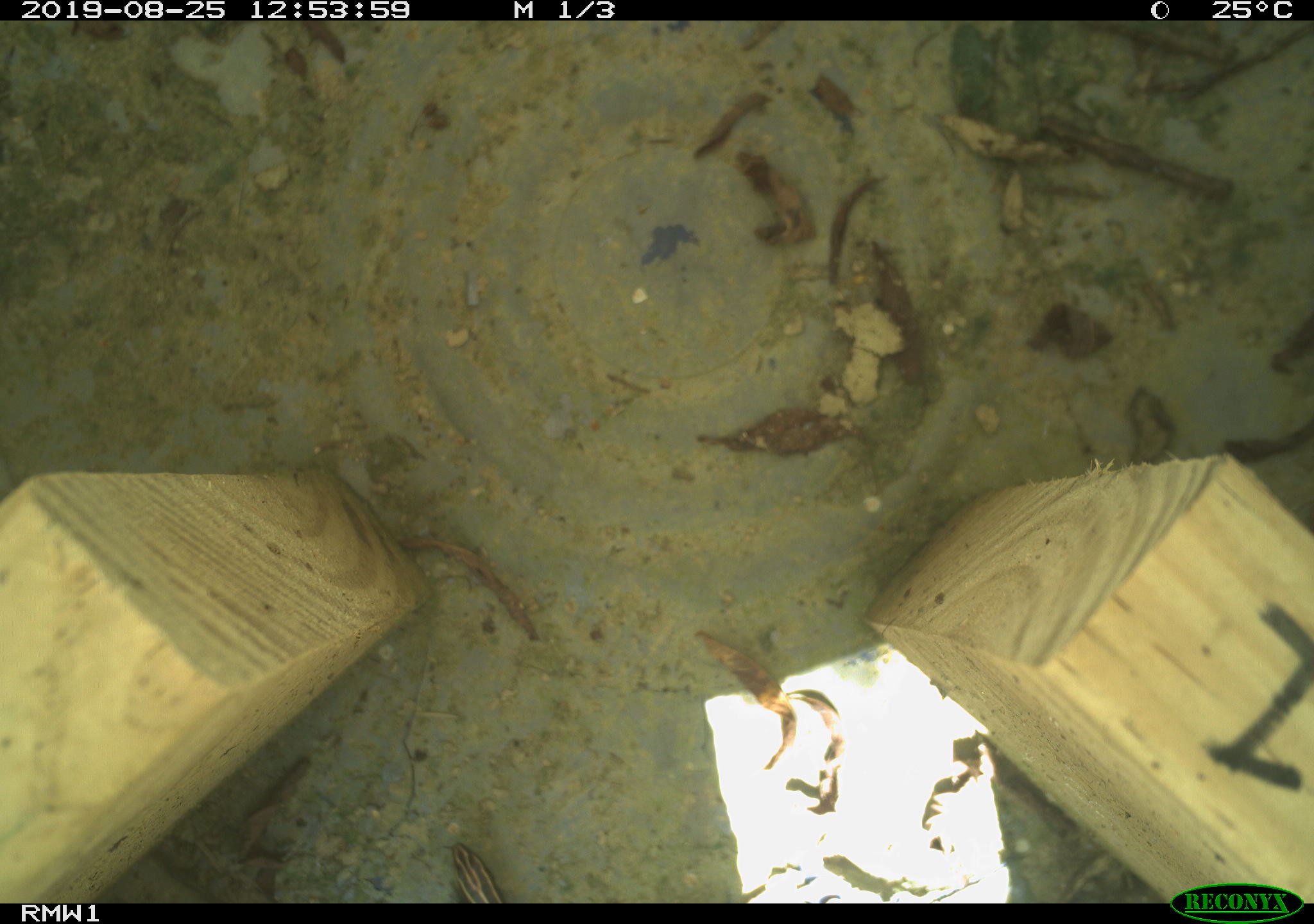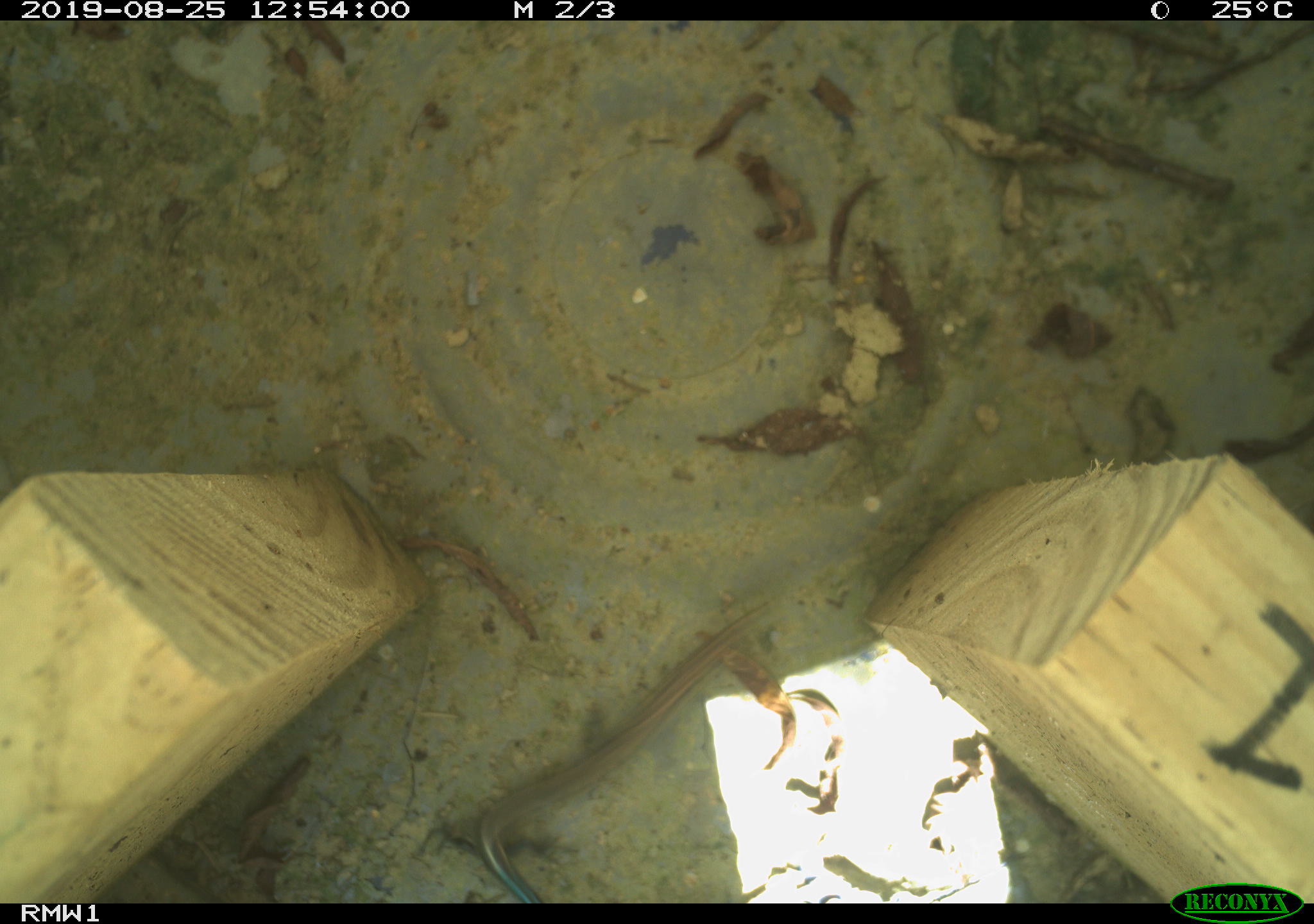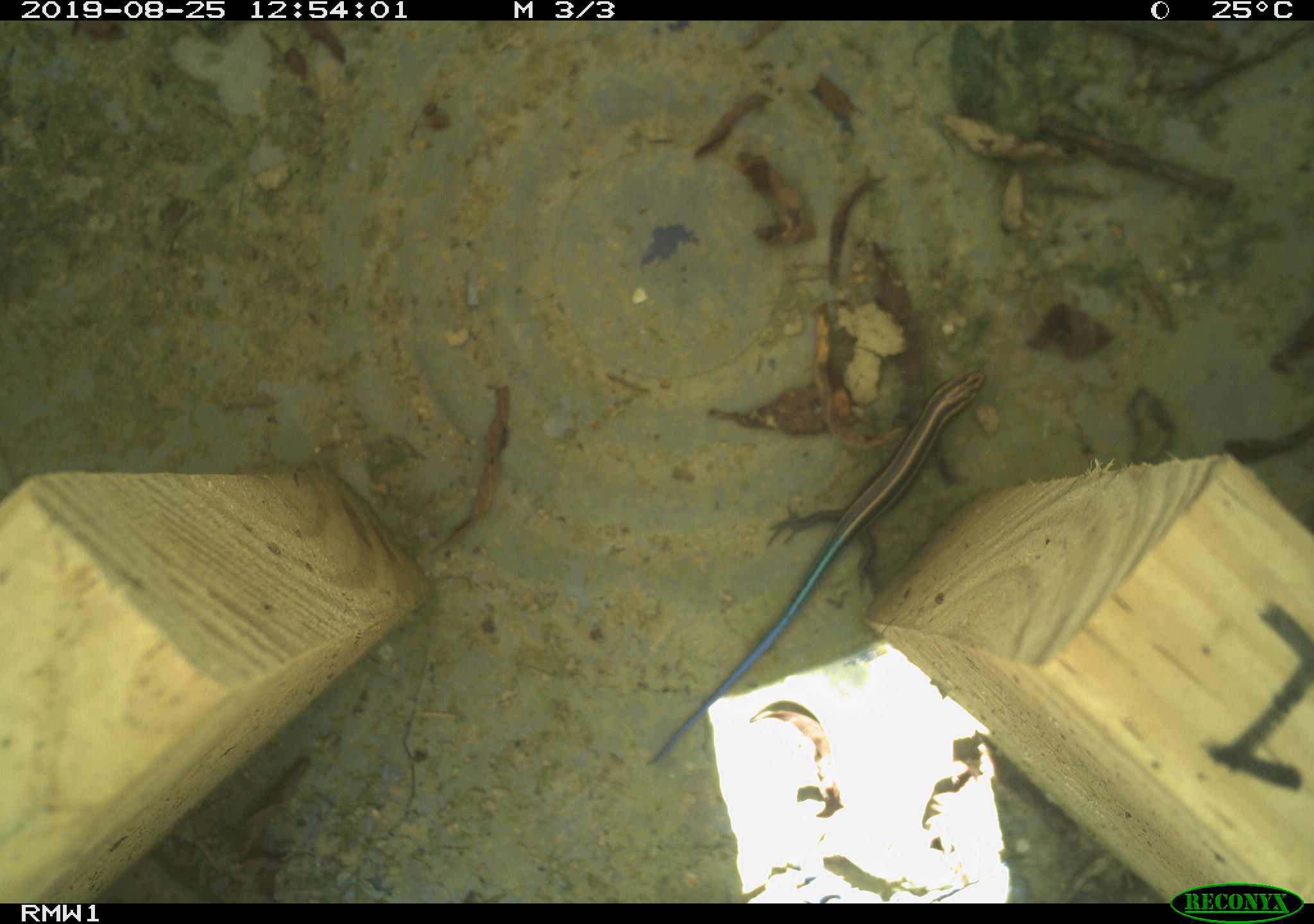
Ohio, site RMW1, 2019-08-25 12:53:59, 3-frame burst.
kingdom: Animalia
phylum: Chordata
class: Reptilia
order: Squamata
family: Scincidae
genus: Plestiodon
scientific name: Plestiodon fasciatus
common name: common five-lined skink